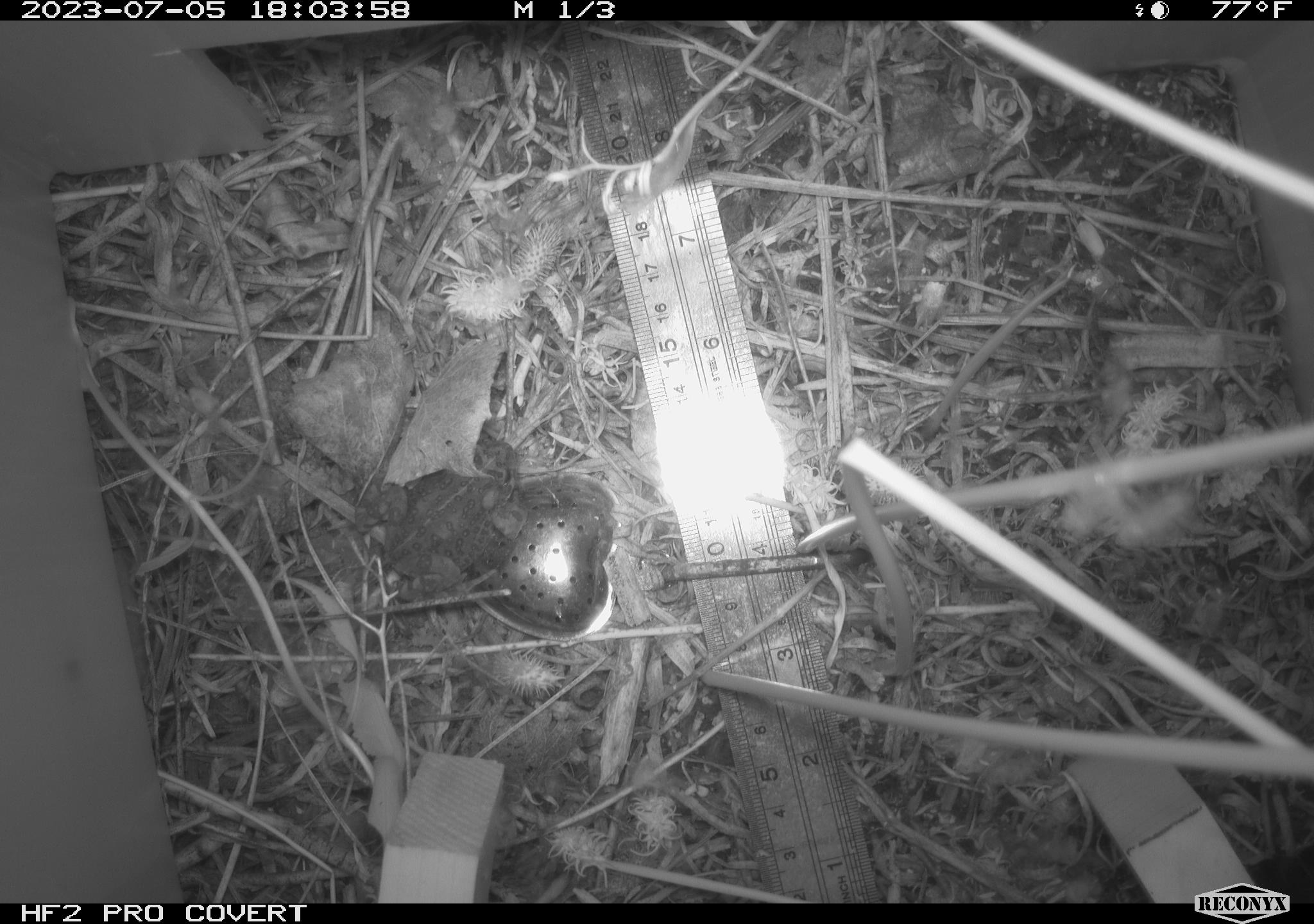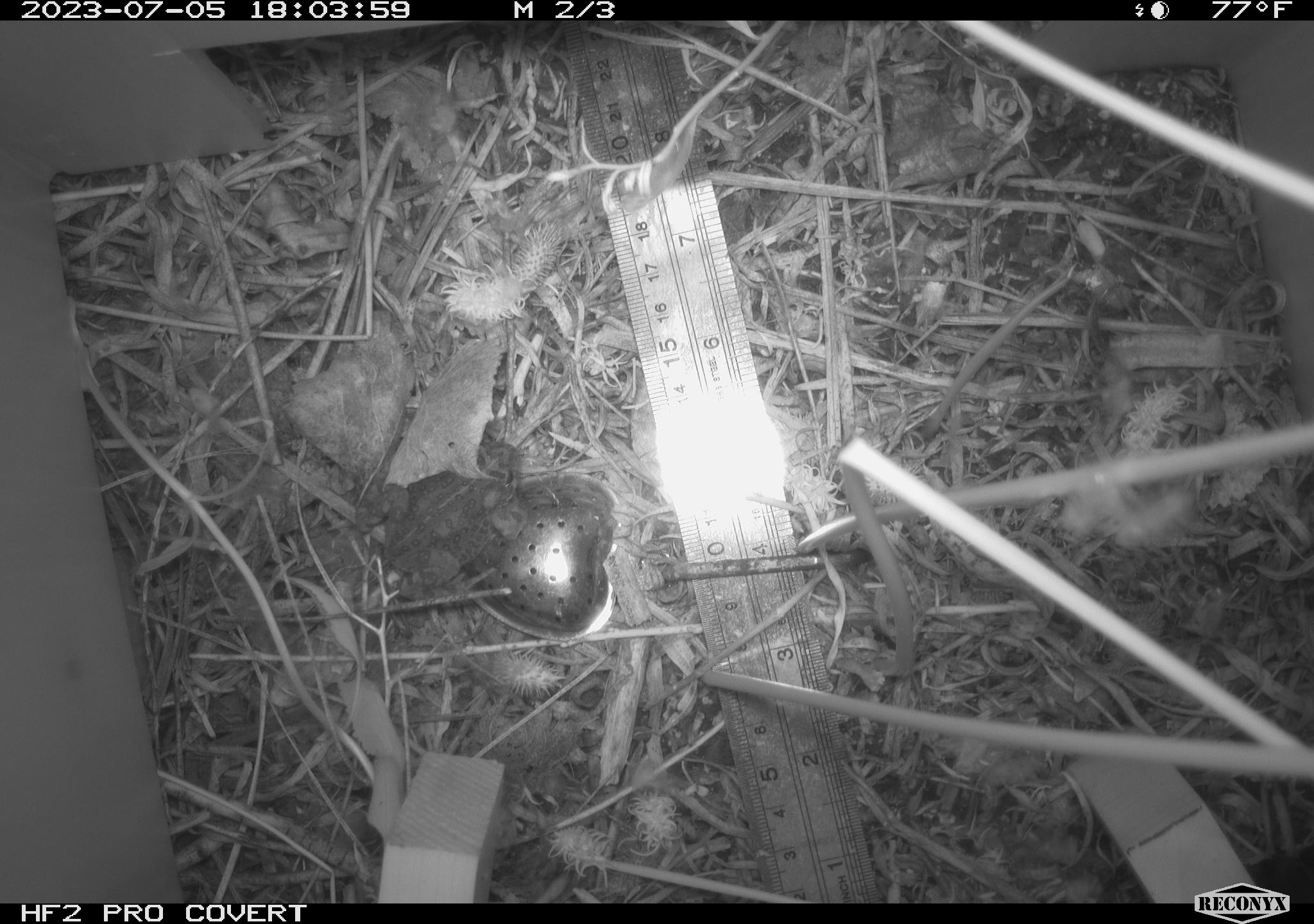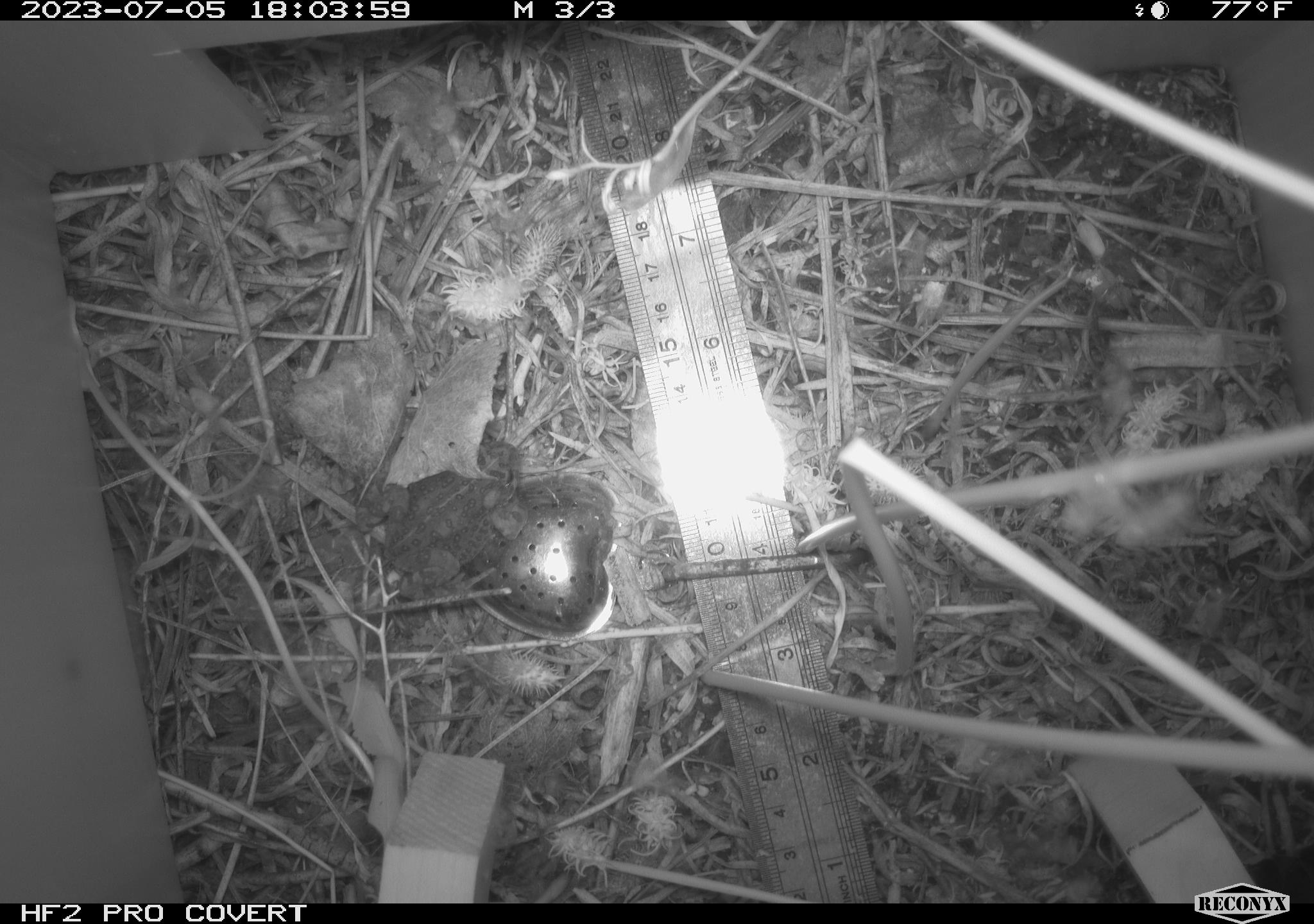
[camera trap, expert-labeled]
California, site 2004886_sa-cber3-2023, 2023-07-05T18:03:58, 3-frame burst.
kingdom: Animalia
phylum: Chordata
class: Amphibia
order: Anura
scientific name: Anura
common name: frogs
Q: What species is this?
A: Frogs (Anura).